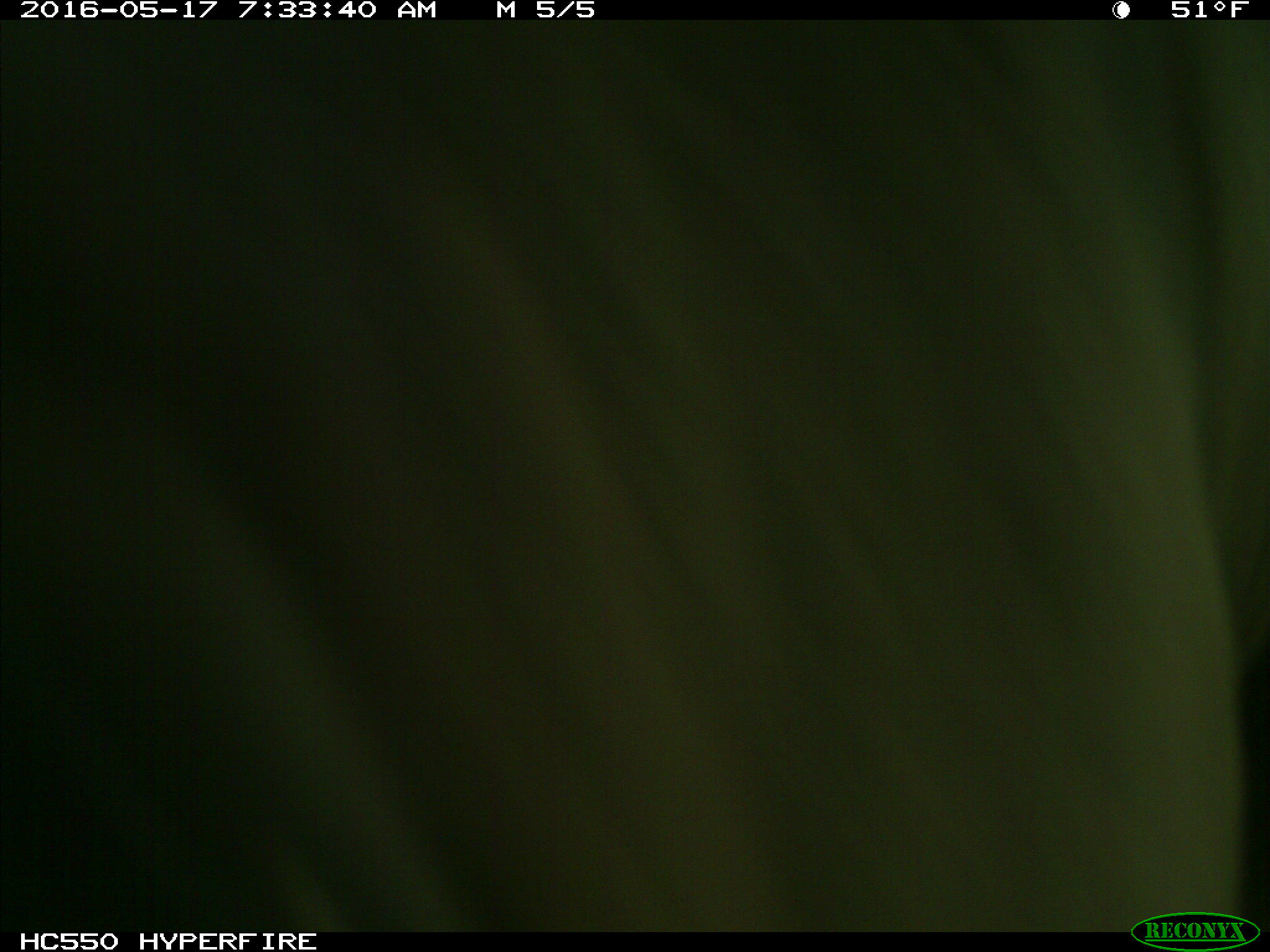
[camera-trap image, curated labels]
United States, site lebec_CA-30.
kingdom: Animalia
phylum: Chordata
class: Mammalia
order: Artiodactyla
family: Bovidae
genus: Bos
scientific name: Bos taurus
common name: domestic cow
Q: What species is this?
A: Bos taurus (domestic cow).